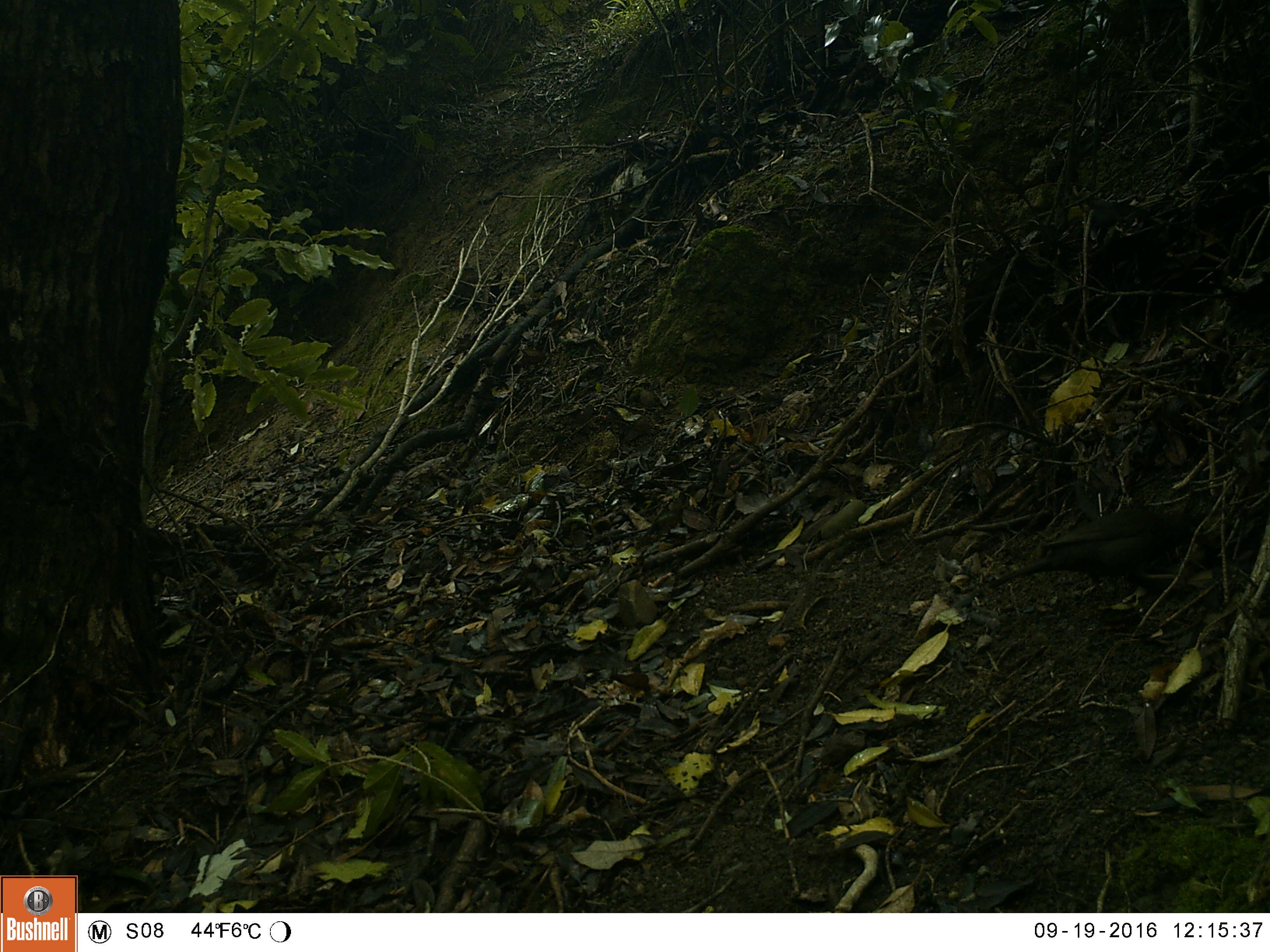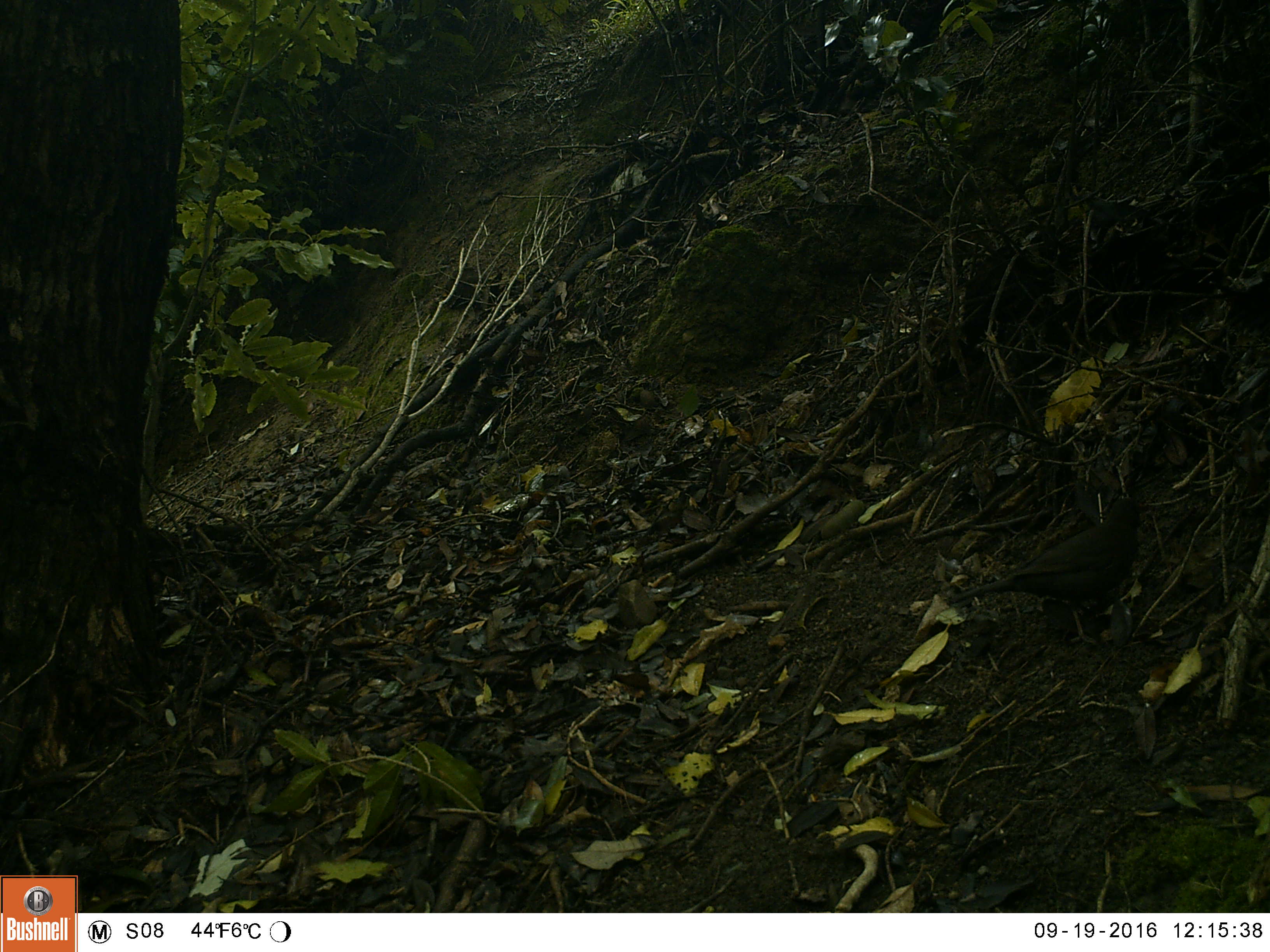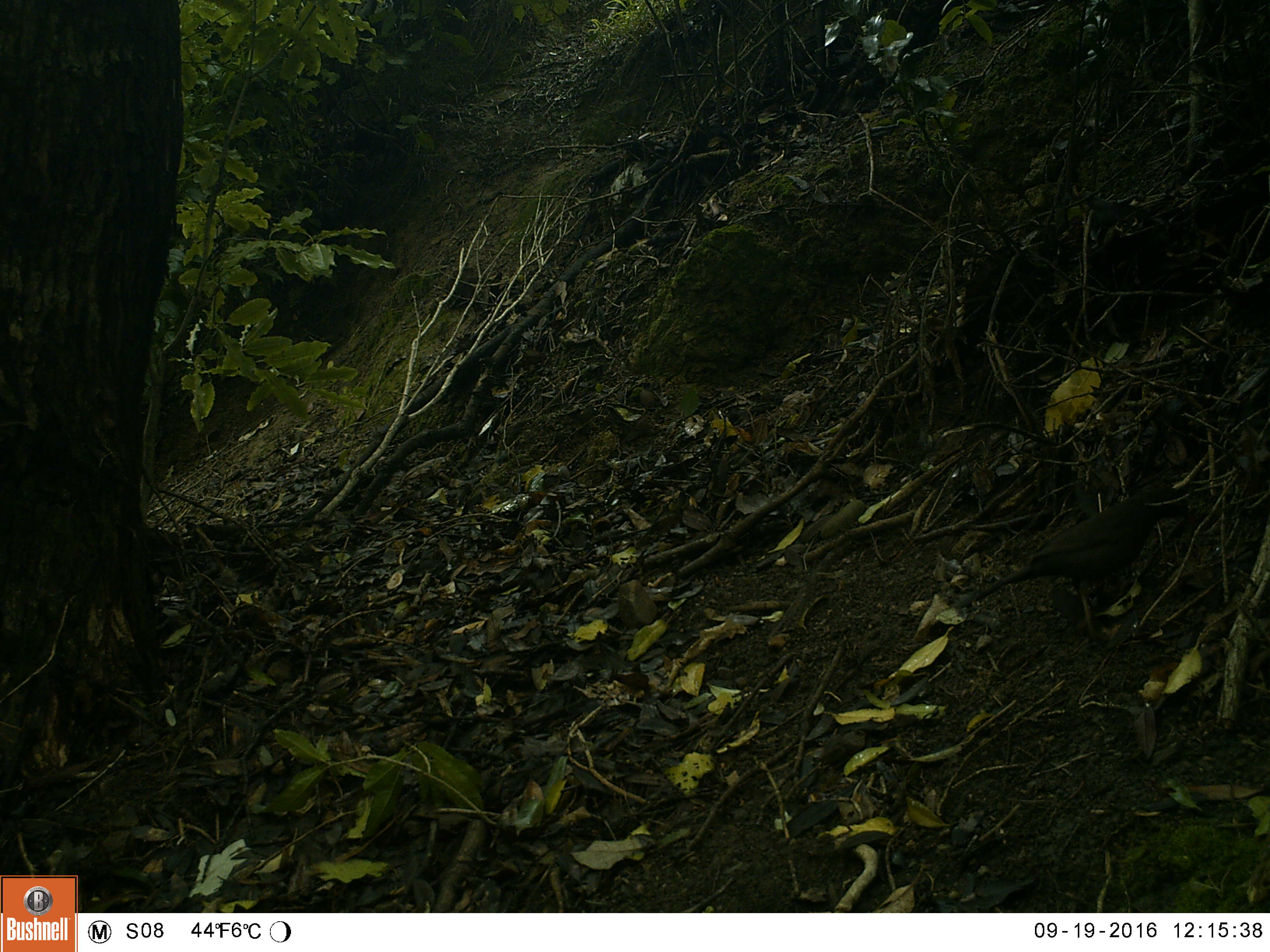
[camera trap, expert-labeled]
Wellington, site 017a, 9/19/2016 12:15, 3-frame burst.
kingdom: Animalia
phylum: Chordata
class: Aves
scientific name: Aves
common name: bird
Bird (Aves).